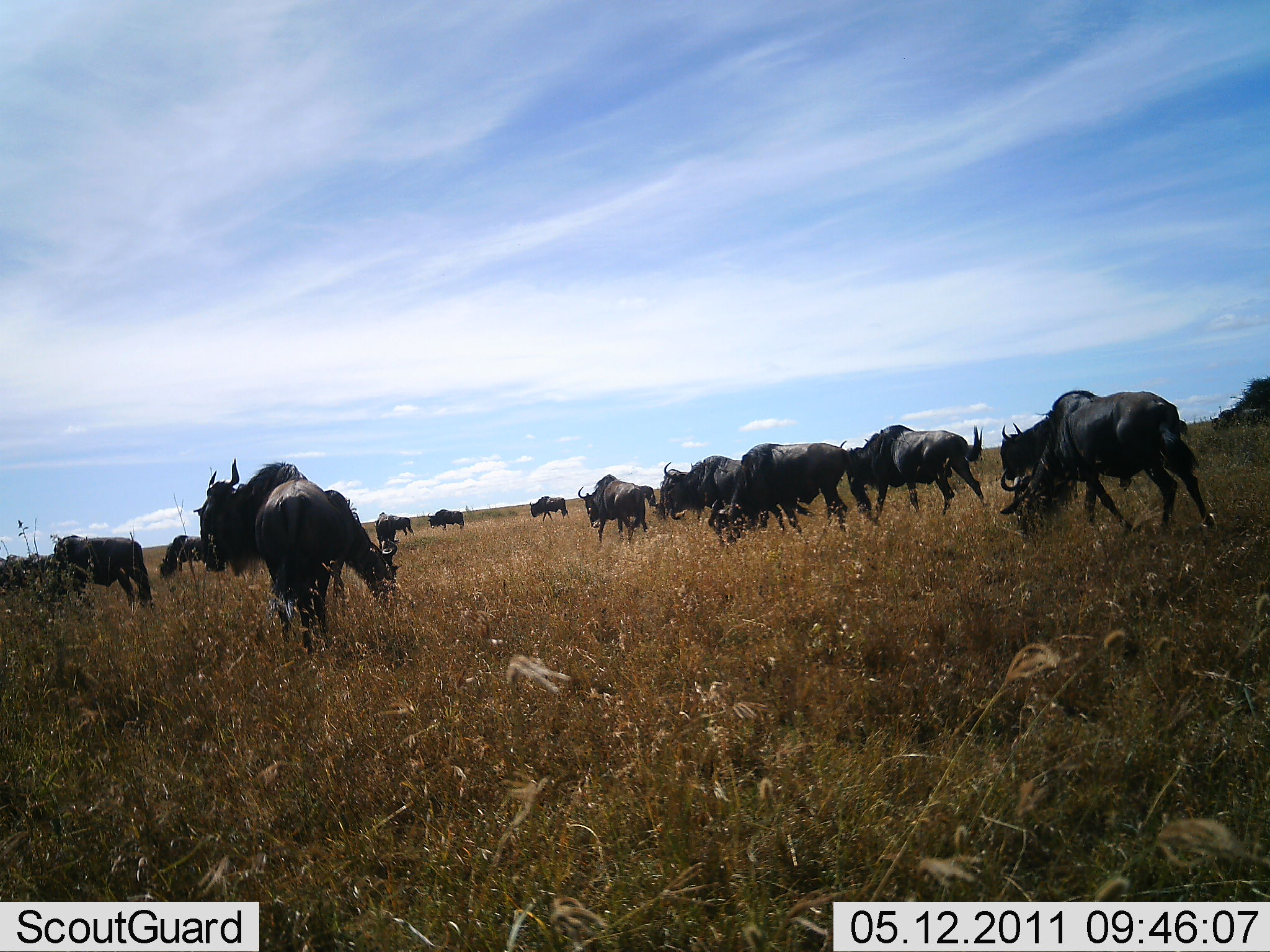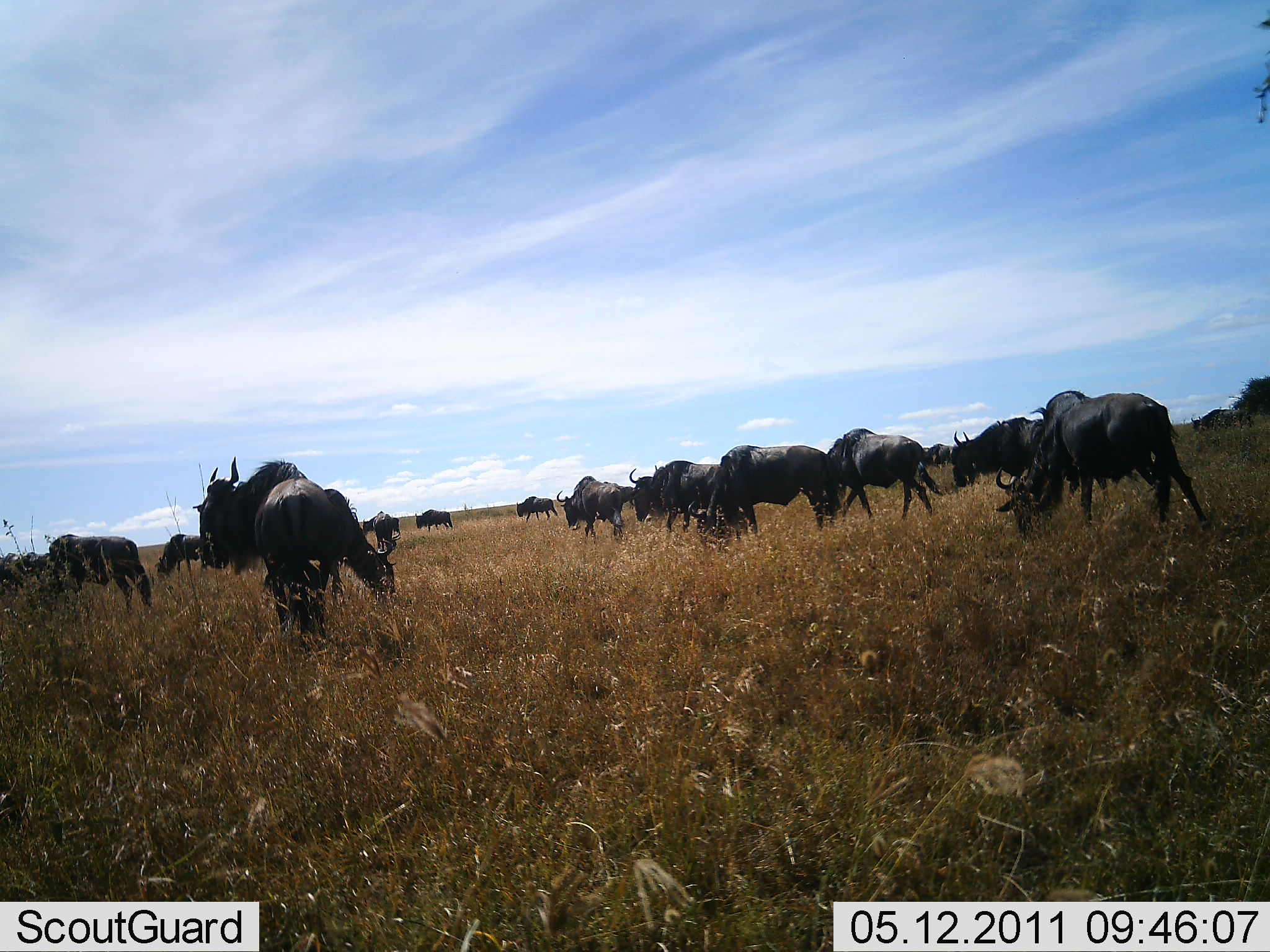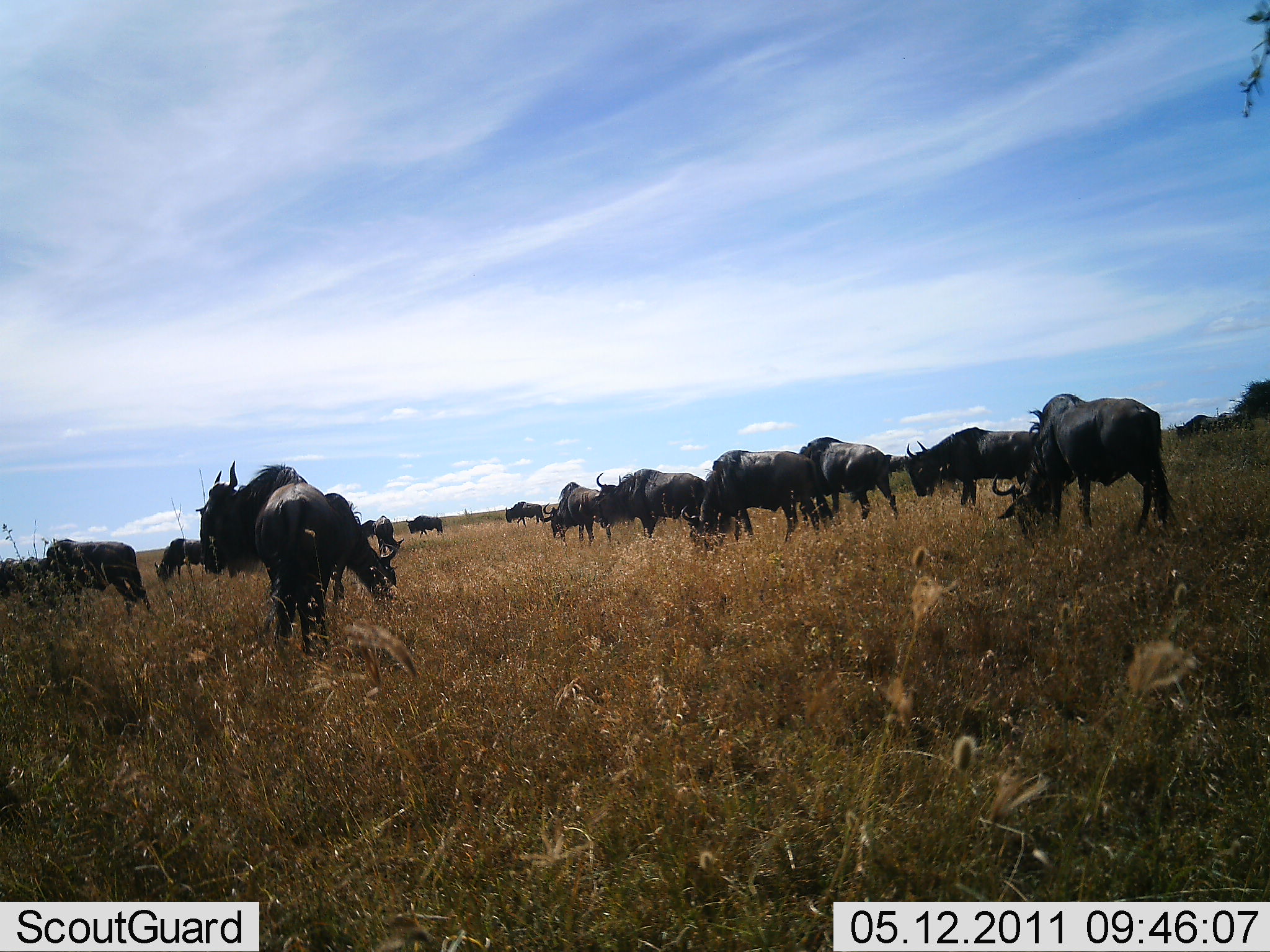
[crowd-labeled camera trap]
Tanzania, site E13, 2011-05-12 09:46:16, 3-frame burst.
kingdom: Animalia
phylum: Chordata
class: Mammalia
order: Artiodactyla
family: Bovidae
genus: Connochaetes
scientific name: Connochaetes taurinus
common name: blue wildebeest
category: wildebeest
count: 11-50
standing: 50%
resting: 10%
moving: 80%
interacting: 10%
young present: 0%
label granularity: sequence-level